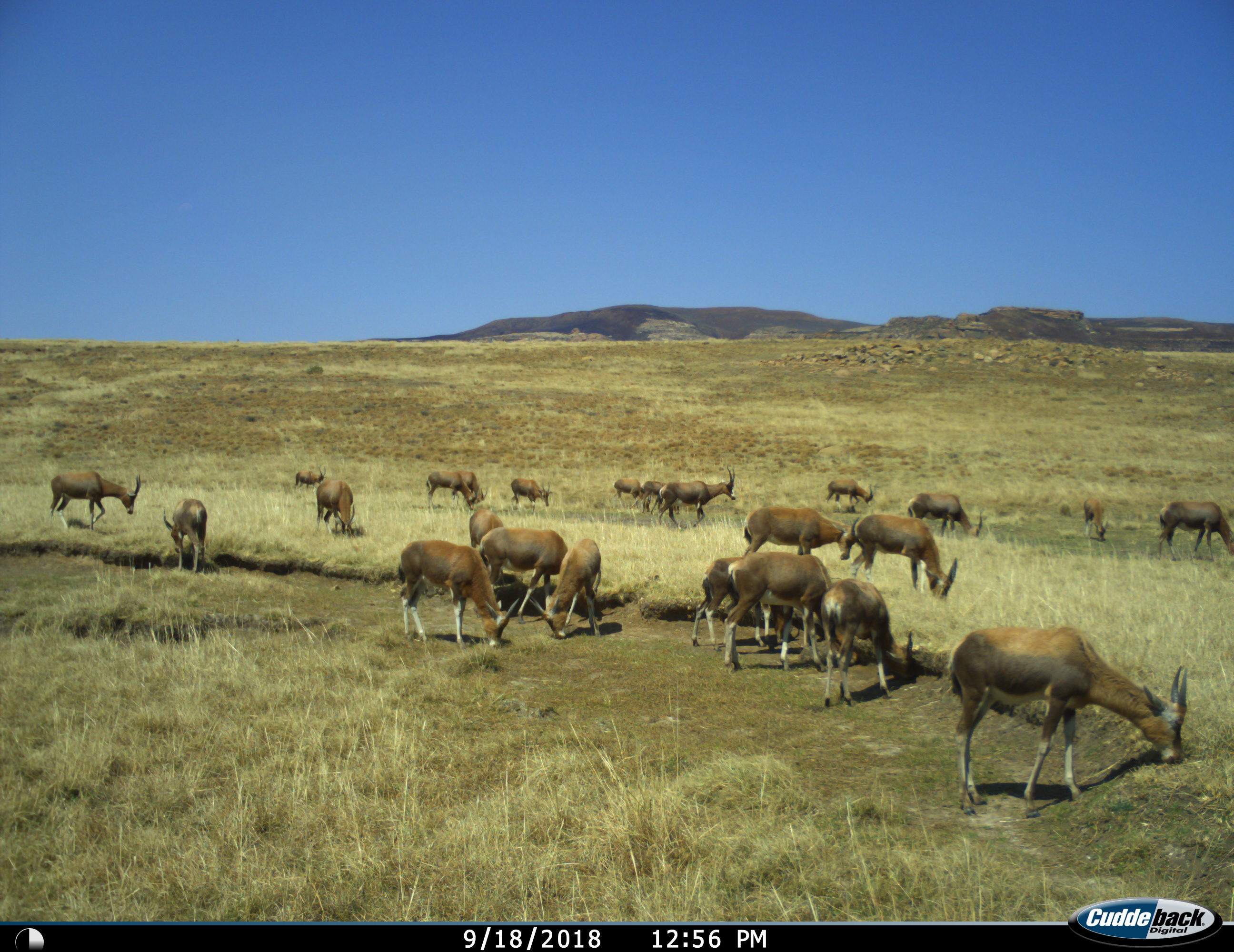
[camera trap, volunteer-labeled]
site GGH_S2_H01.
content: unidentified animal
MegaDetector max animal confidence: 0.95